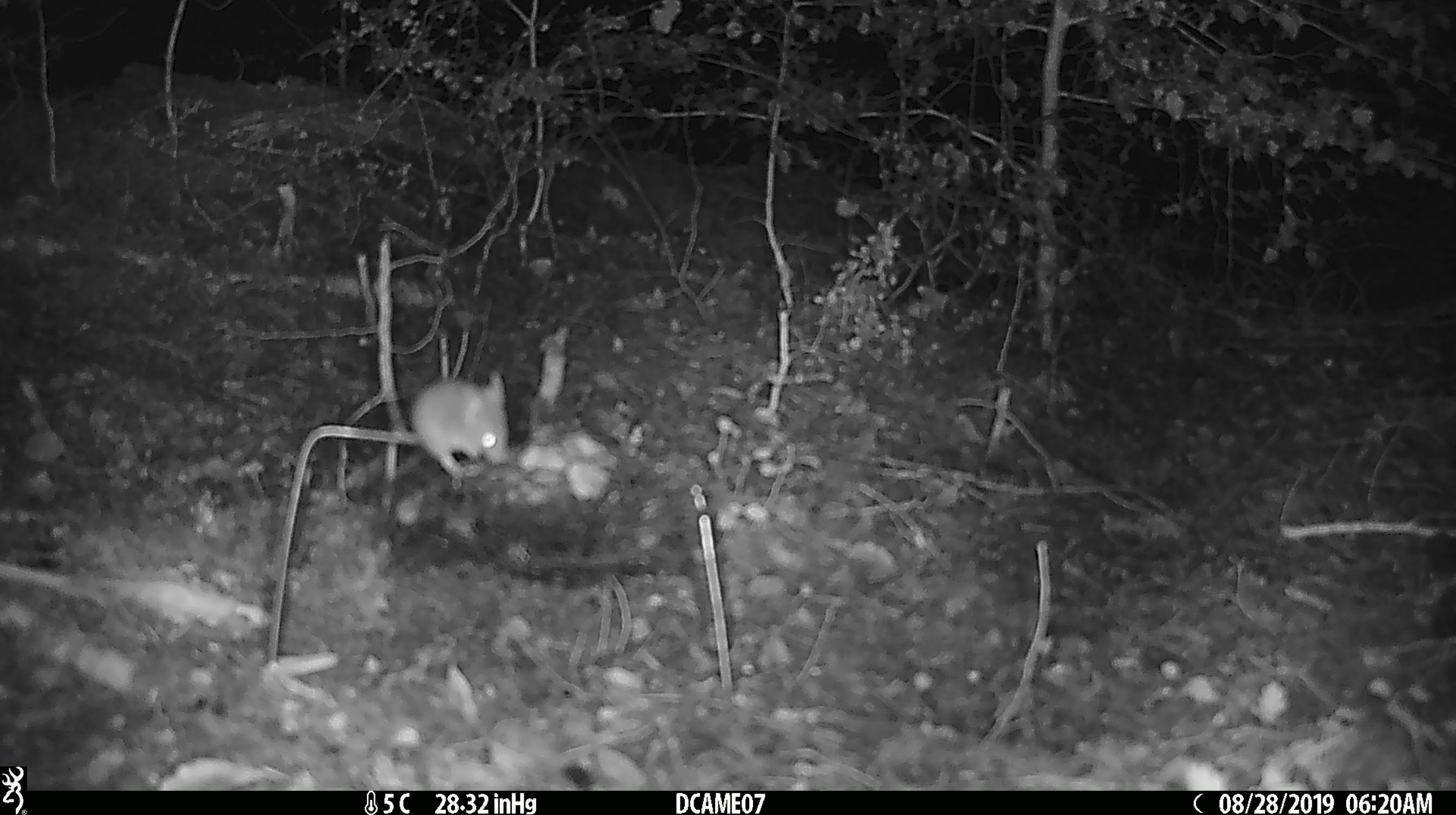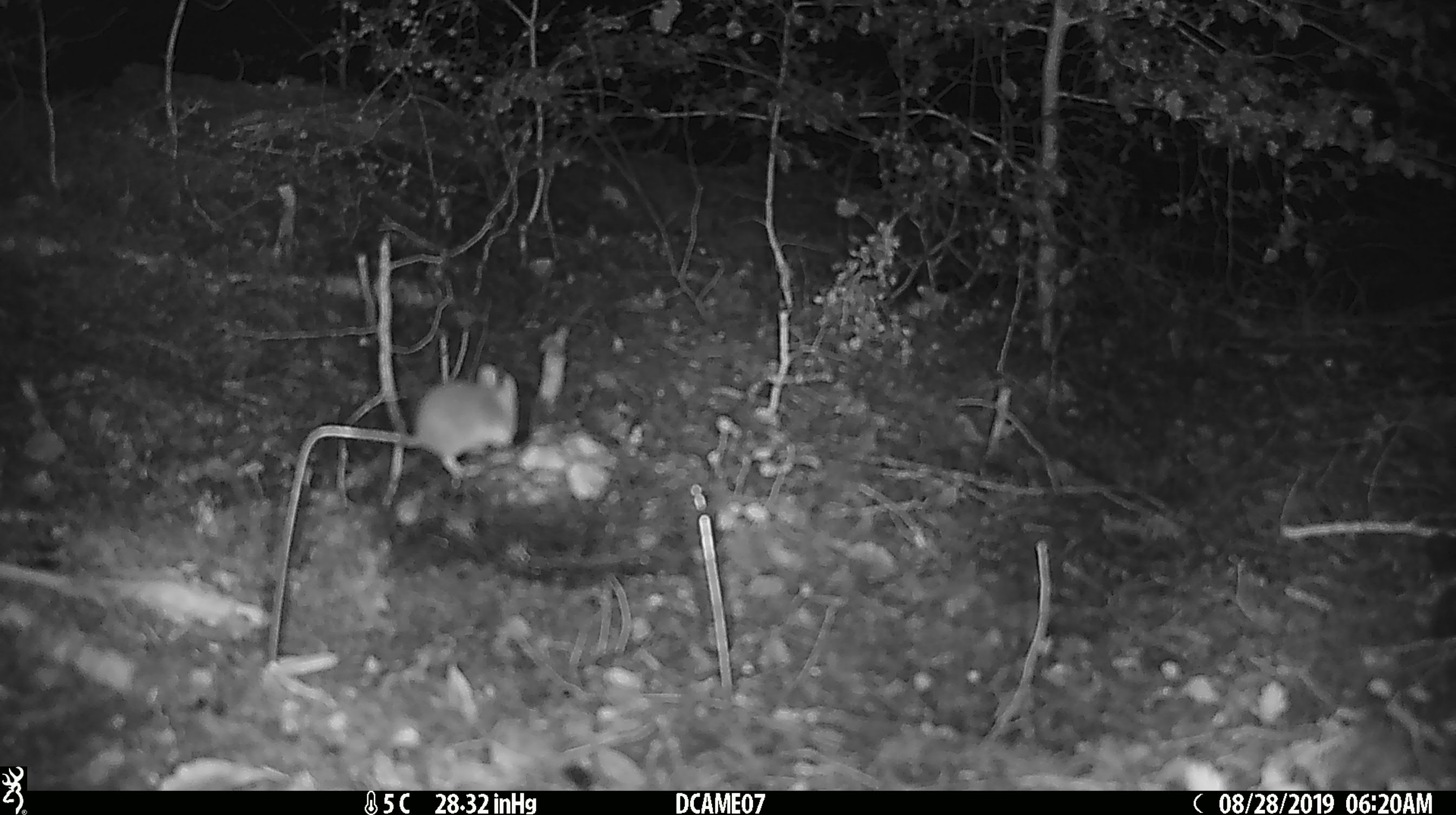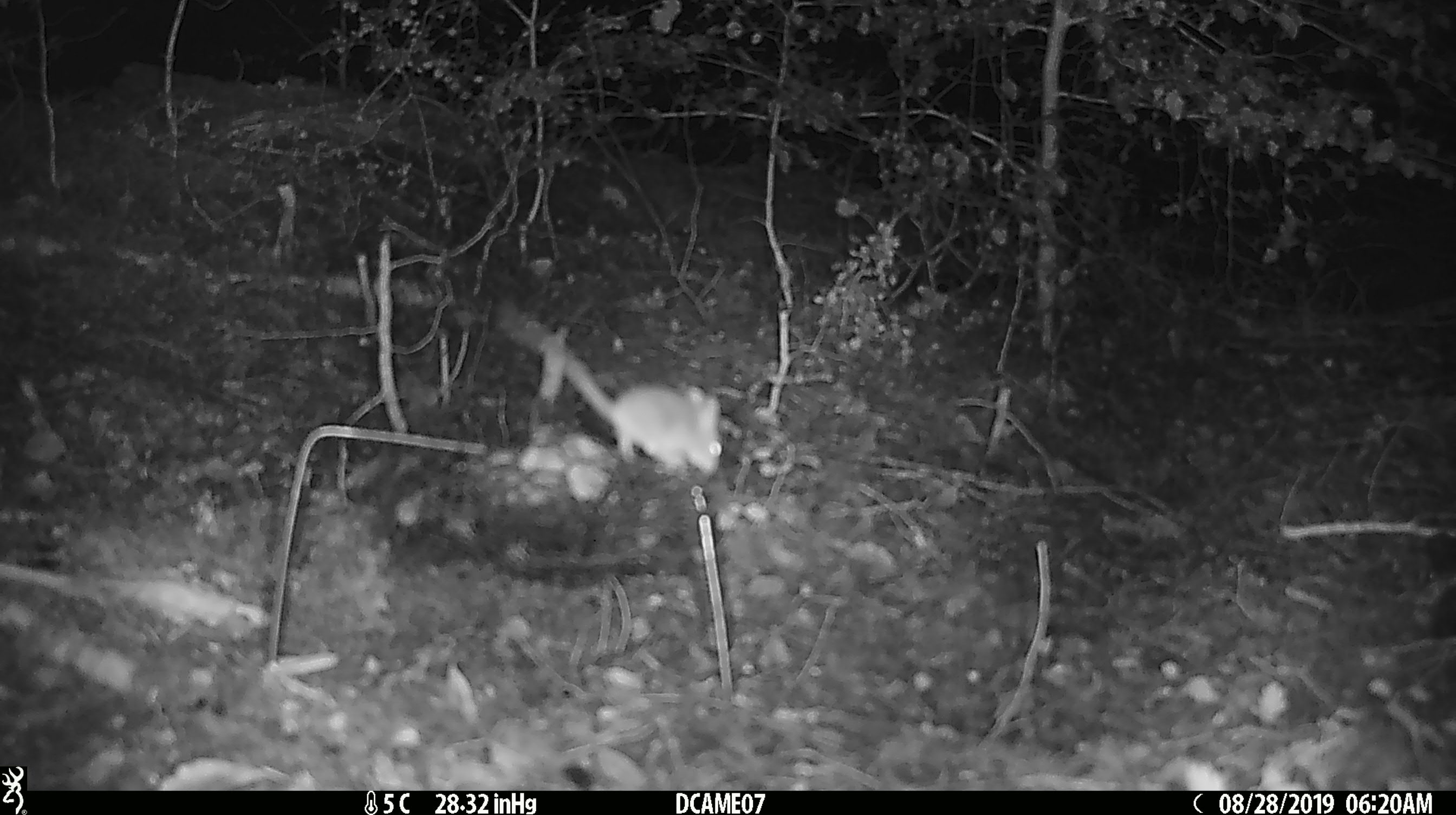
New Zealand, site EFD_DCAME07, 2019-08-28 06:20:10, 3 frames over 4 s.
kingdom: Animalia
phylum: Chordata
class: Mammalia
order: Rodentia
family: Muridae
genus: Mus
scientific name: Mus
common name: mouse